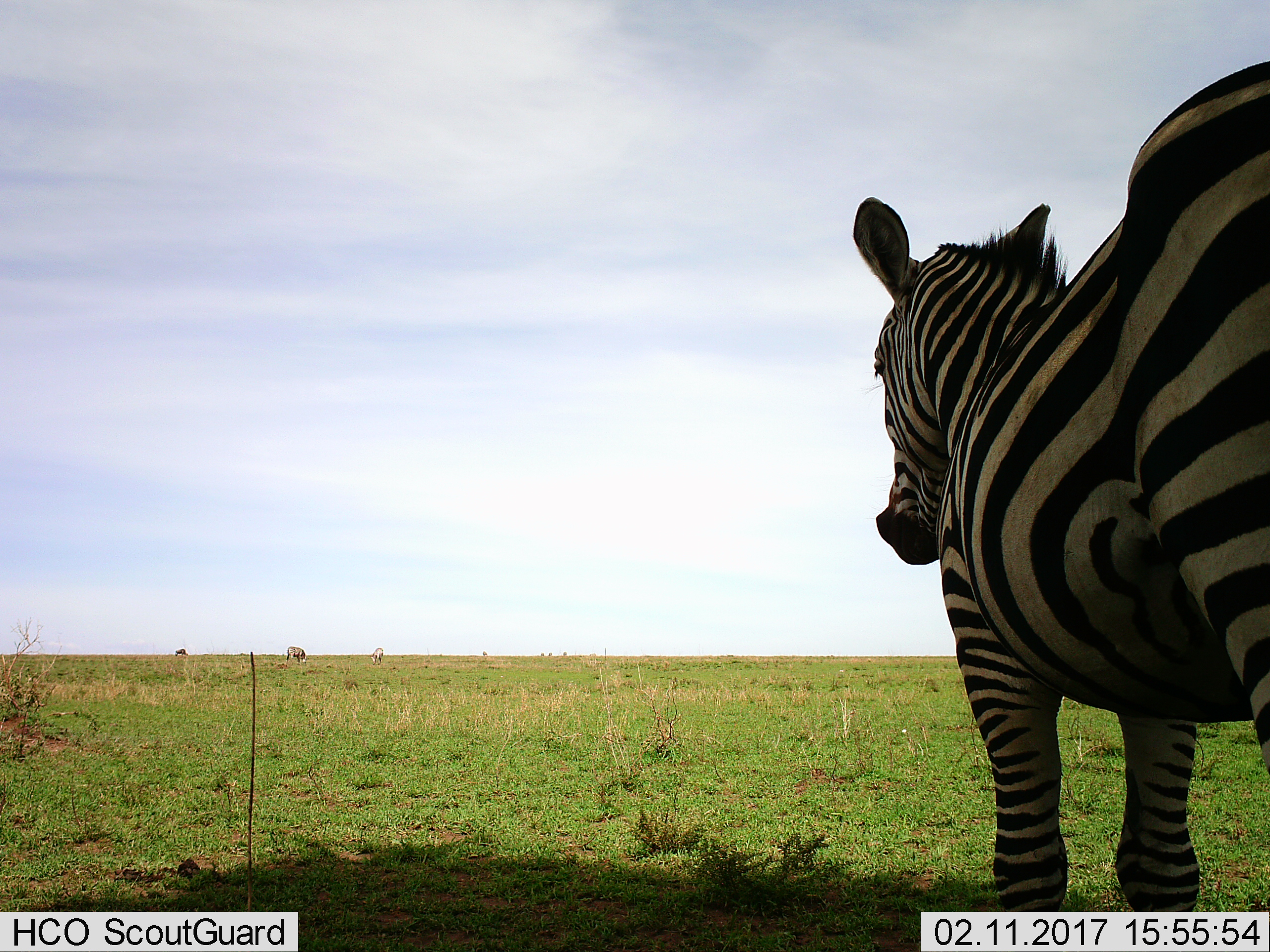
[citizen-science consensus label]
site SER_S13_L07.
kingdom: Animalia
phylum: Chordata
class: Mammalia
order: Perissodactyla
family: Equidae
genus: Equus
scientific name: Equus quagga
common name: plains zebra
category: zebraplains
Zebraplains (plains zebra) (Equus quagga), count 4. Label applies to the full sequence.